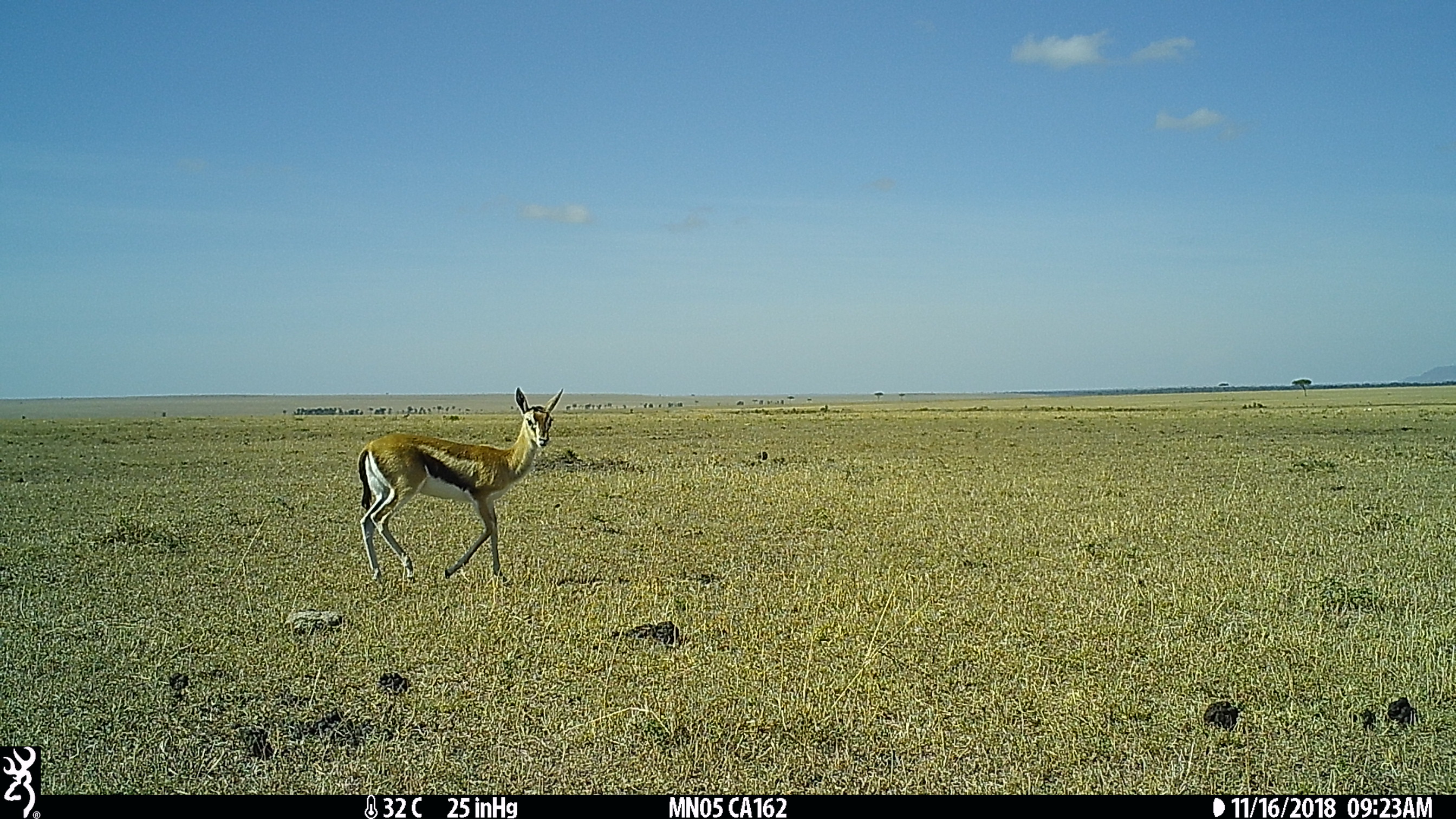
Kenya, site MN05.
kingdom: Animalia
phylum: Chordata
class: Mammalia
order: Artiodactyla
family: Bovidae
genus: Eudorcas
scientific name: Eudorcas thomsonii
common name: thomon's gazelle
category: gazelle thomsons